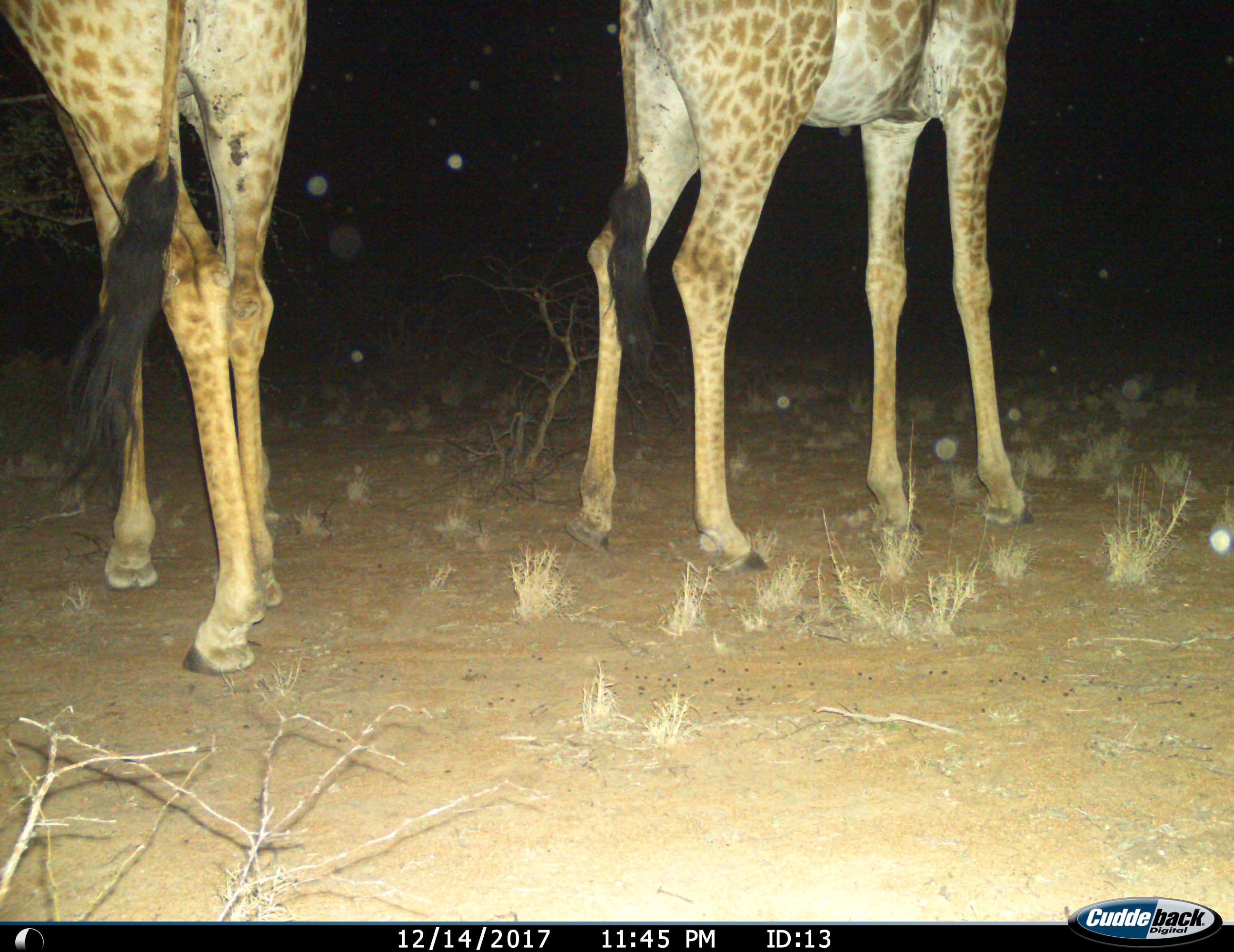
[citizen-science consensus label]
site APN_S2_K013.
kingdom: Animalia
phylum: Chordata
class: Mammalia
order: Artiodactyla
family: Giraffidae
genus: Giraffa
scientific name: Giraffa camelopardalis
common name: giraffe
Giraffe (Giraffa camelopardalis), count 2. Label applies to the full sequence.